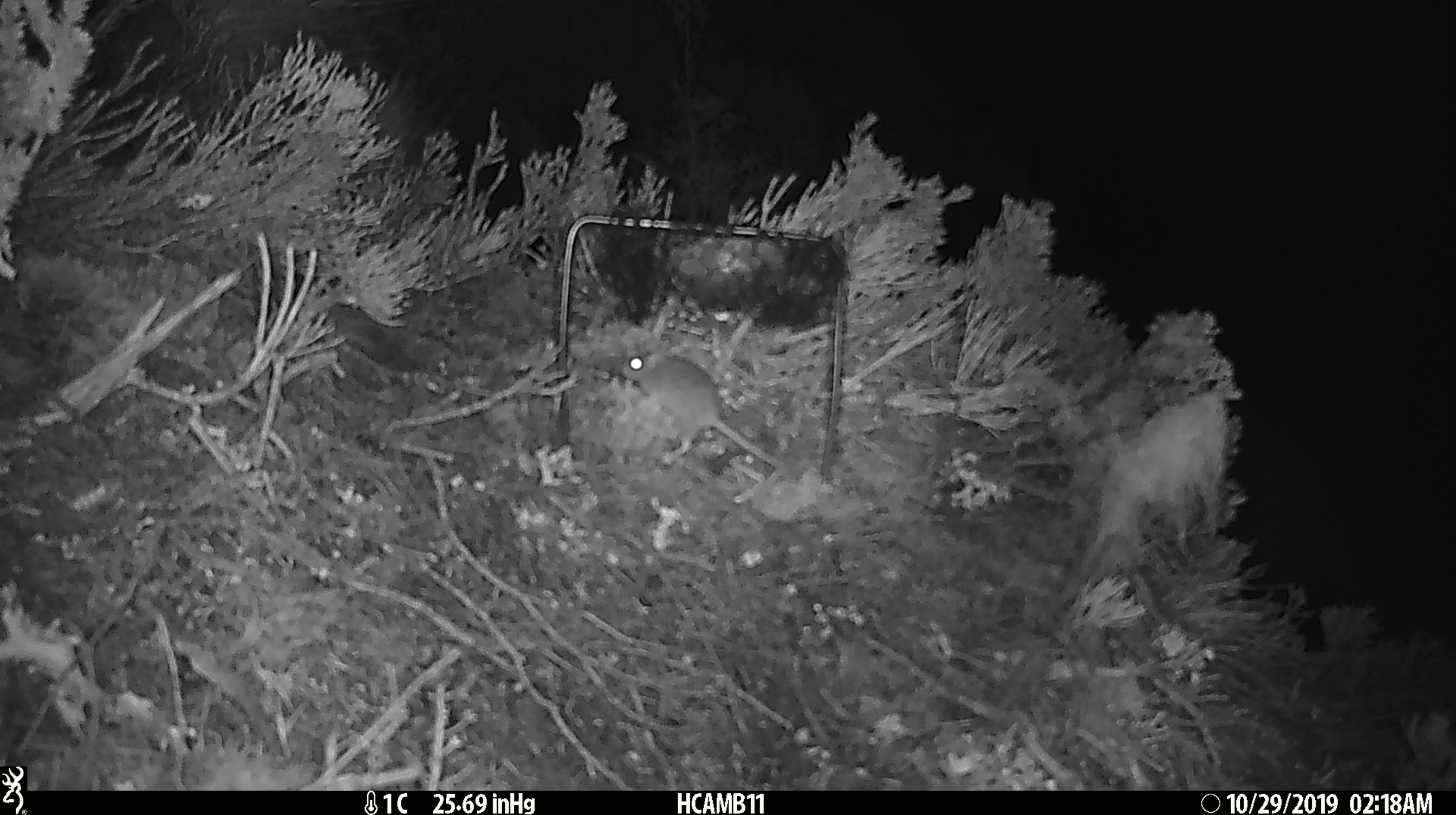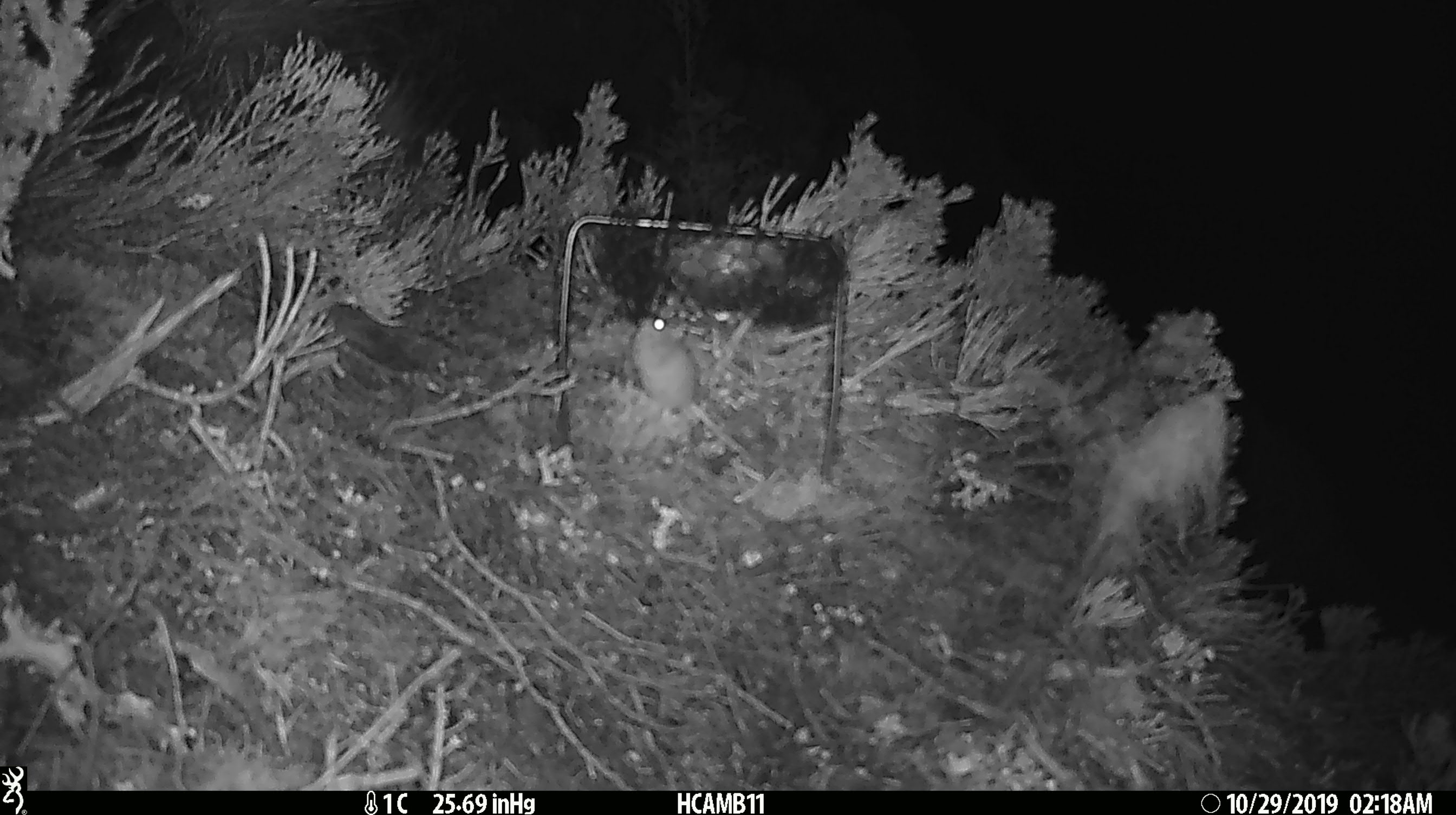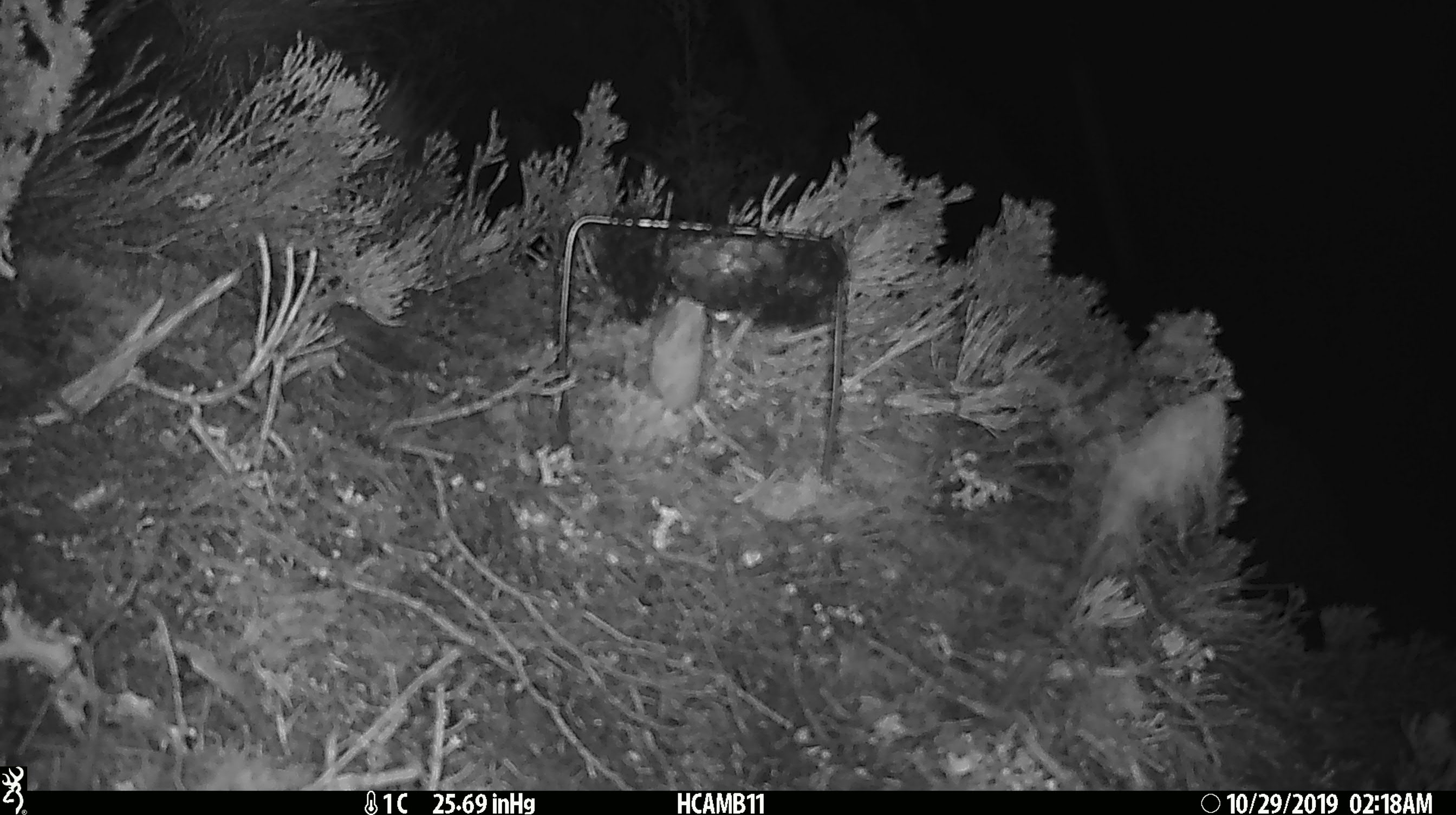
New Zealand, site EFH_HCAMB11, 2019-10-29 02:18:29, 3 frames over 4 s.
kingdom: Animalia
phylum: Chordata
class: Mammalia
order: Rodentia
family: Muridae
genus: Mus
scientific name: Mus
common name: mouse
Mouse (Mus).